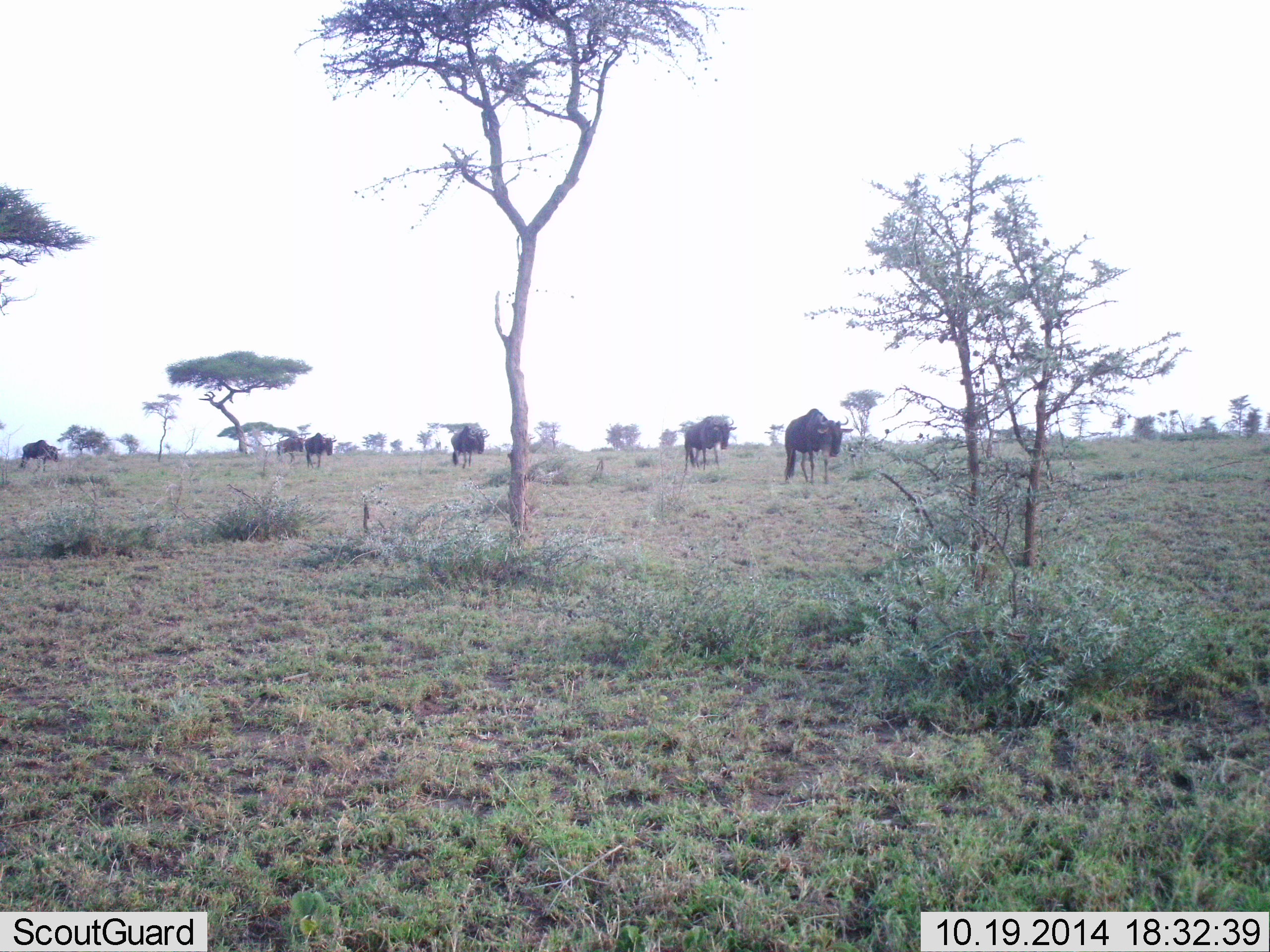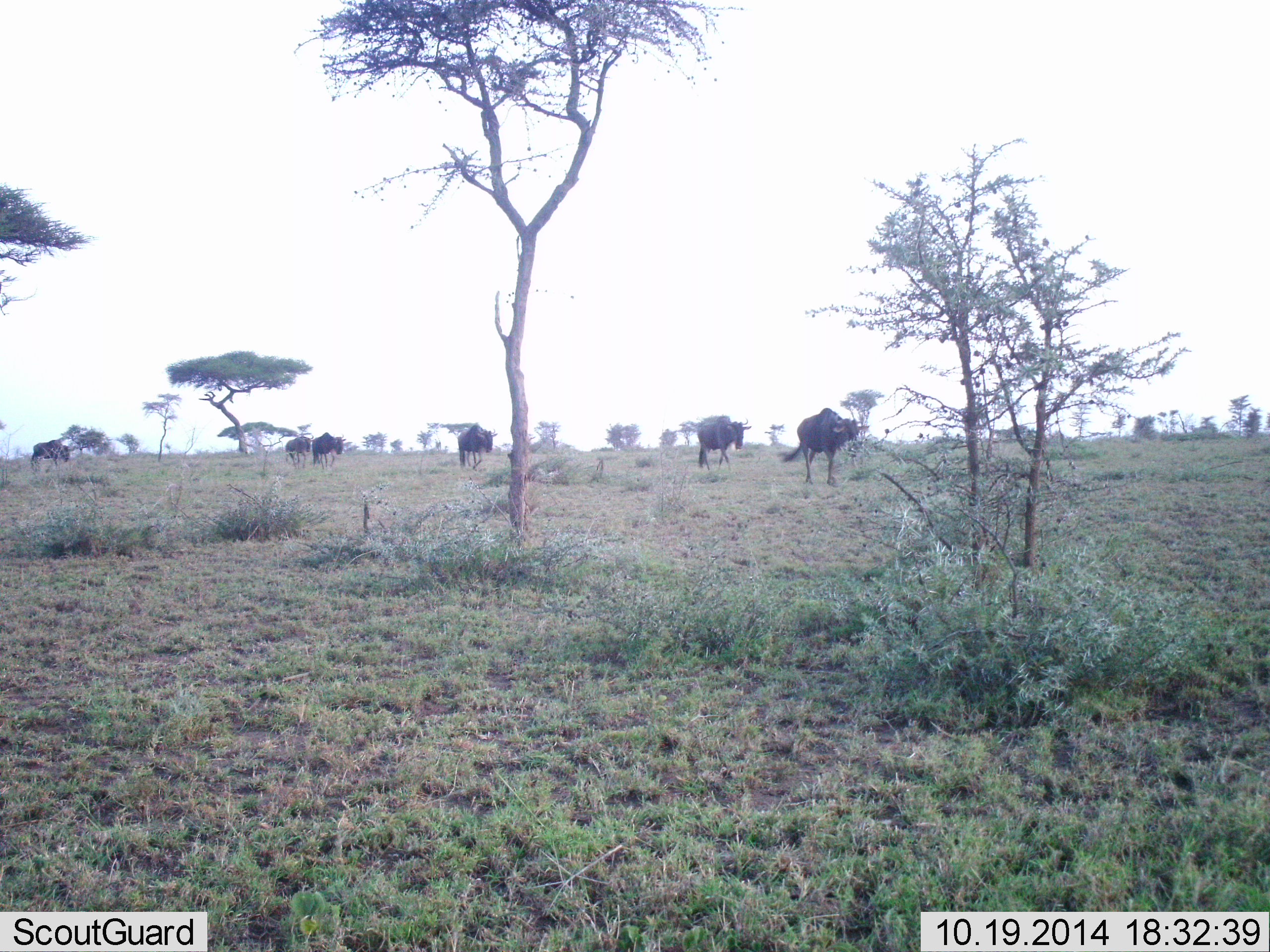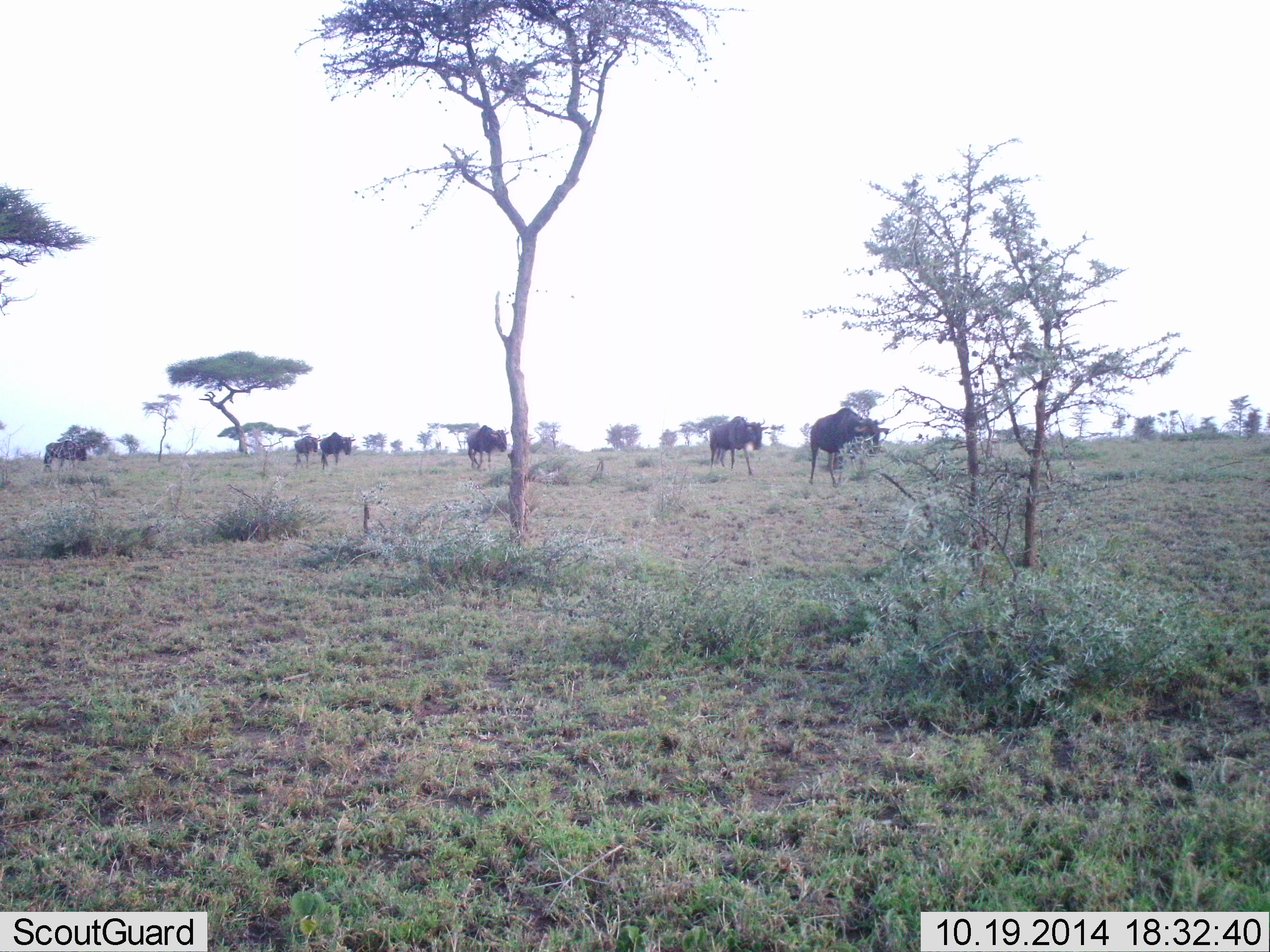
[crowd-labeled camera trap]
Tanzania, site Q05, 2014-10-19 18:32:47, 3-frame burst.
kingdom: Animalia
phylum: Chordata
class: Mammalia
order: Artiodactyla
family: Bovidae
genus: Connochaetes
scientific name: Connochaetes taurinus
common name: blue wildebeest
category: wildebeest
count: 6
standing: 0%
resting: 0%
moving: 90%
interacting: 0%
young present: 0%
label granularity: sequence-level